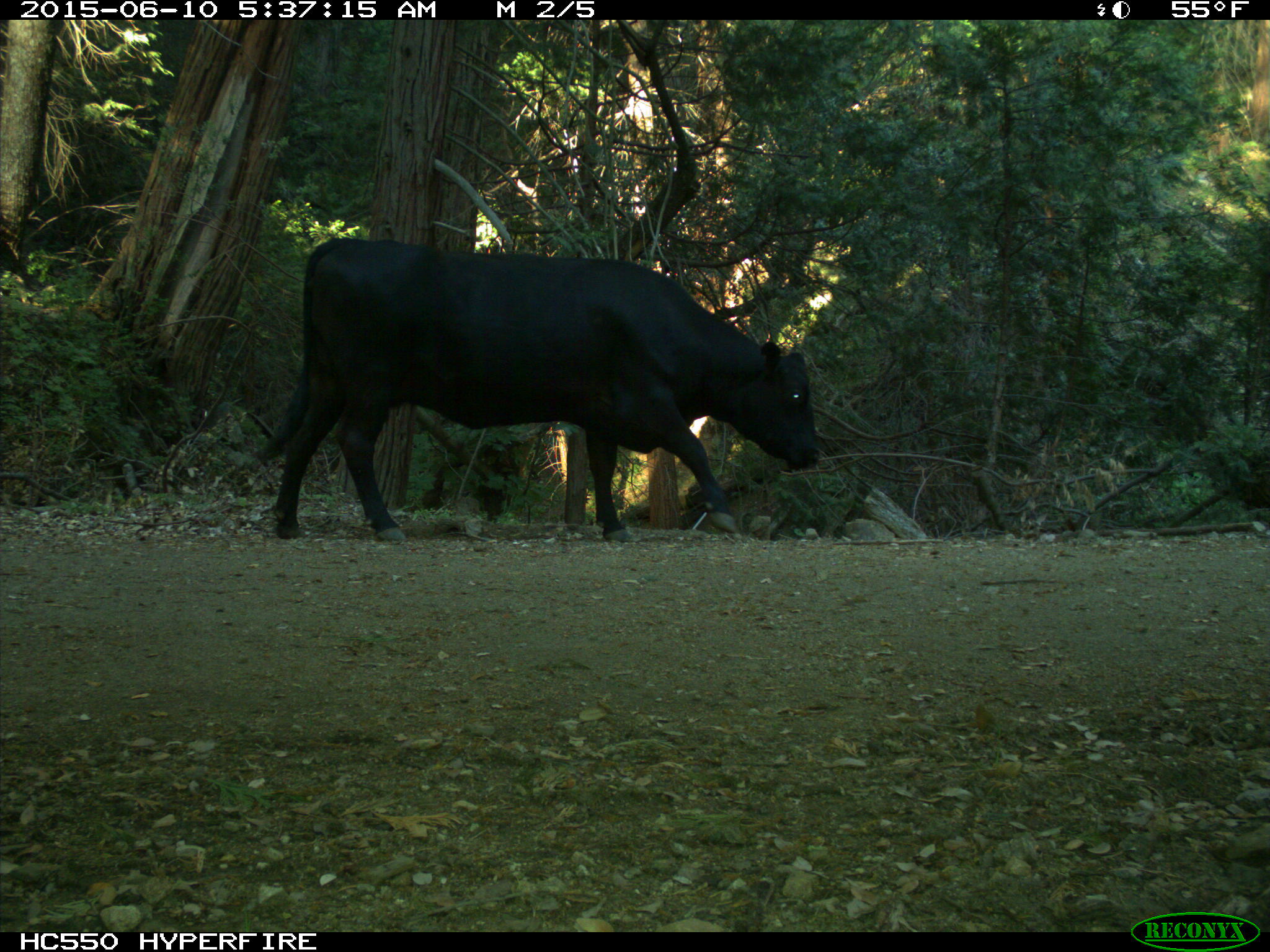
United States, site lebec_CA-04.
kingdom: Animalia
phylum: Chordata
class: Mammalia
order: Artiodactyla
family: Bovidae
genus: Bos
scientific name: Bos taurus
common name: domestic cow